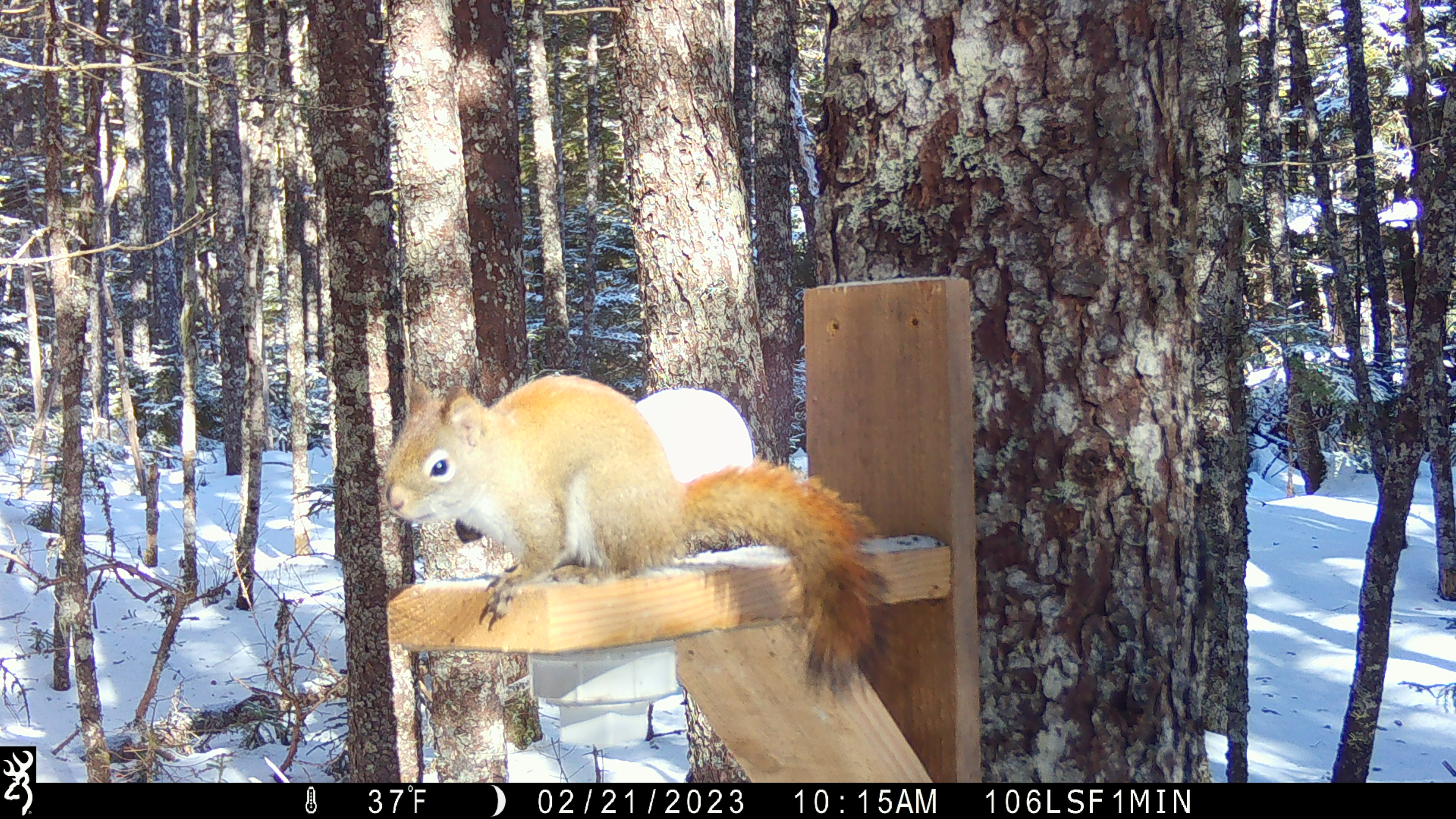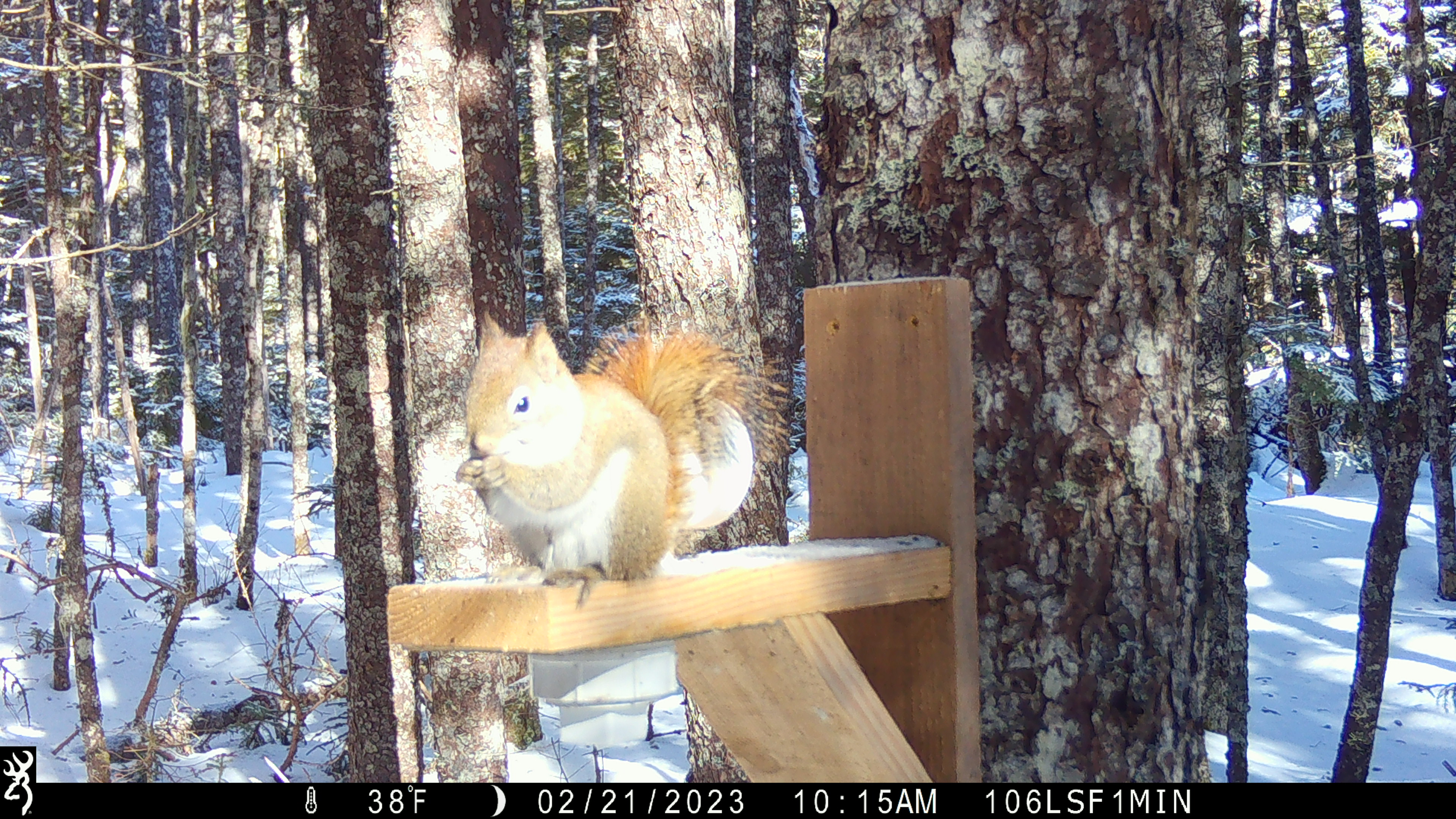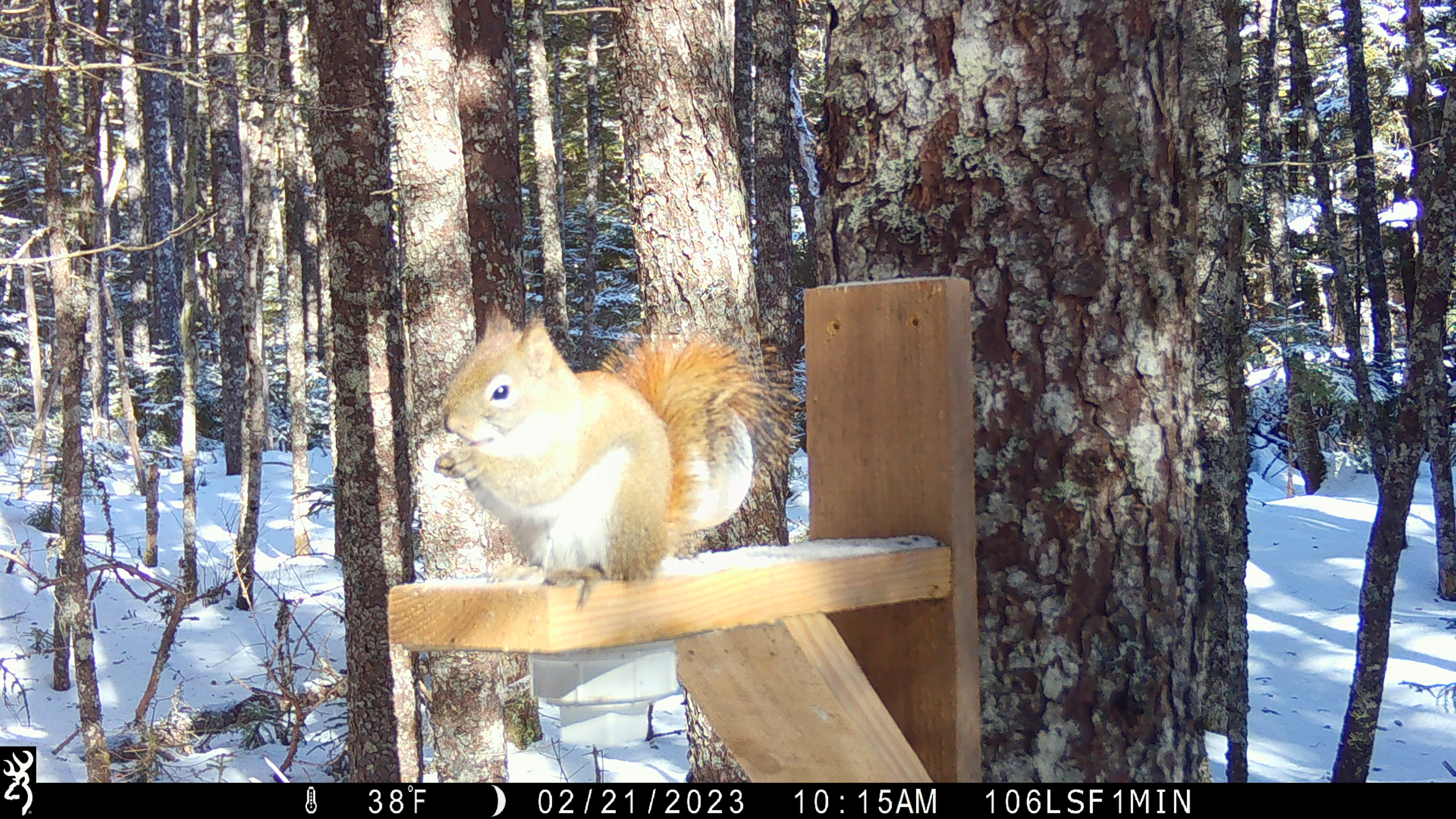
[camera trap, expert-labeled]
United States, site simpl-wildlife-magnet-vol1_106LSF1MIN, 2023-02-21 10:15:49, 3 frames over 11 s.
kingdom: Animalia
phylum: Chordata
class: Mammalia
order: Rodentia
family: Sciuridae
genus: Tamiasciurus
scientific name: Tamiasciurus hudsonicus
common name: red squirrel